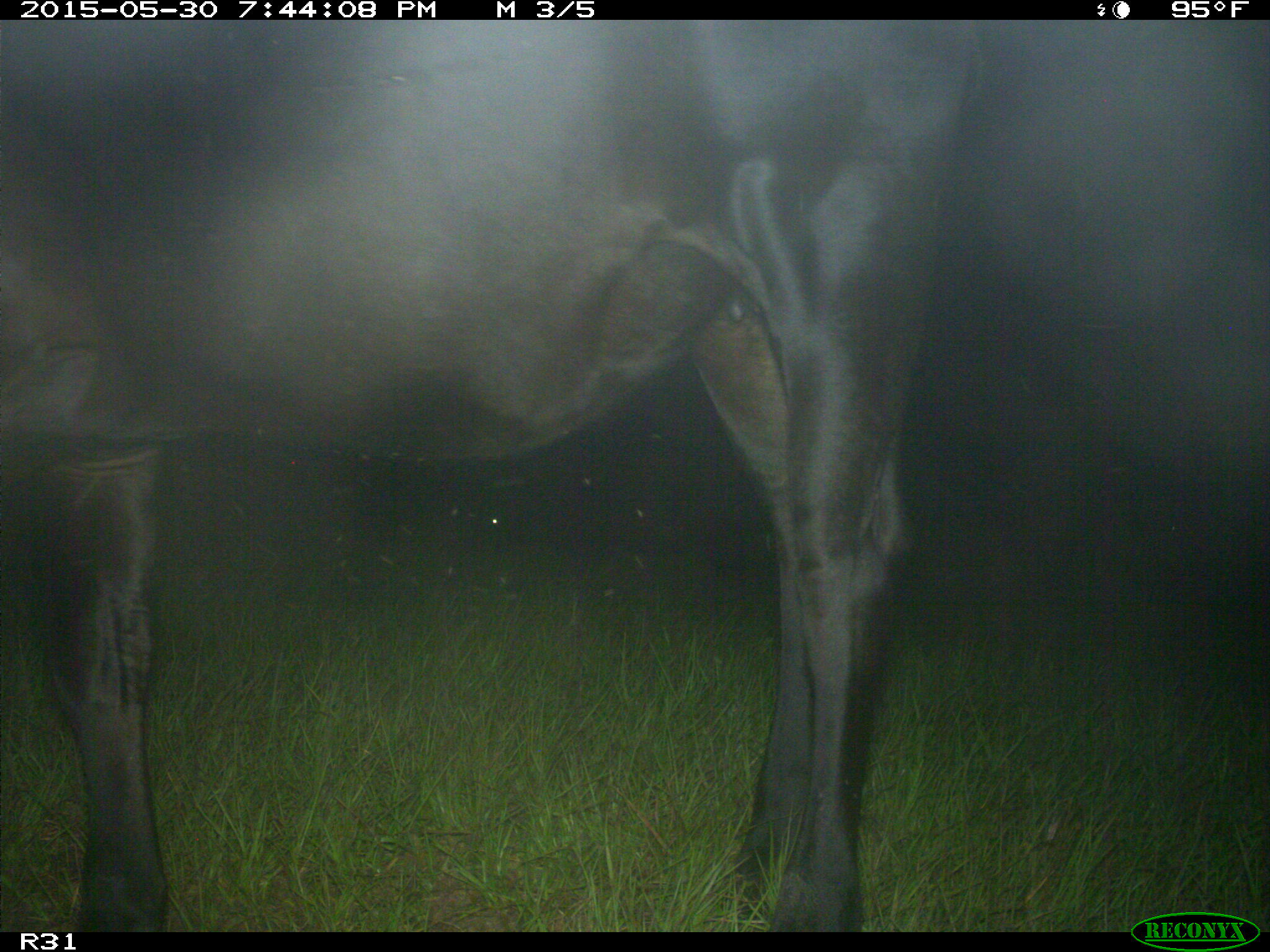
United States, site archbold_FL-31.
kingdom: Animalia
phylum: Chordata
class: Mammalia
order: Artiodactyla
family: Bovidae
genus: Bos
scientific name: Bos taurus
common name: domestic cow